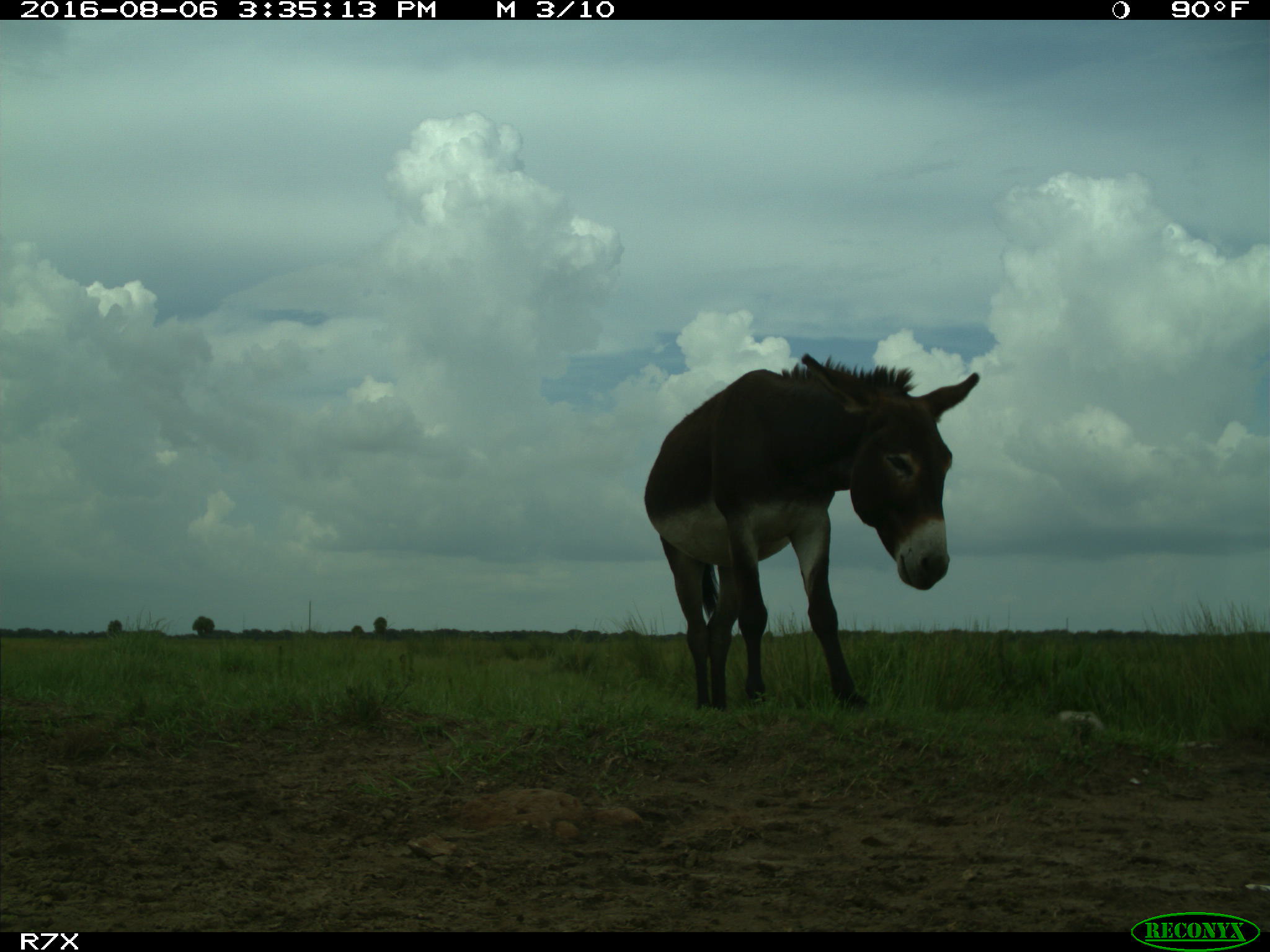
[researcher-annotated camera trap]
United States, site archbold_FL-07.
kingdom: Animalia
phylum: Chordata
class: Mammalia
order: Perissodactyla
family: Equidae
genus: Equus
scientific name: Equus africanus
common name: african wild ass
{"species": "Equus africanus (african wild ass)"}